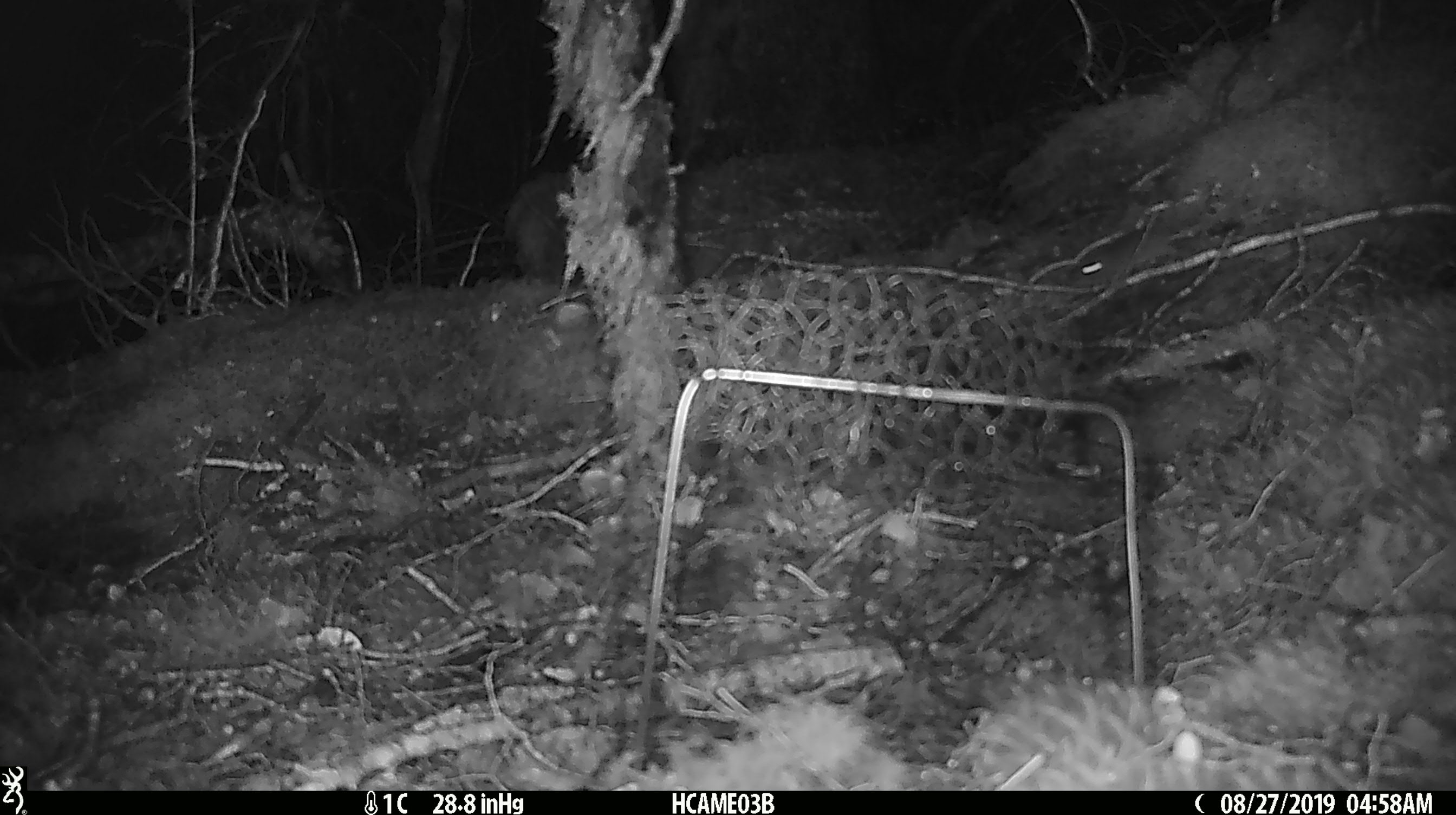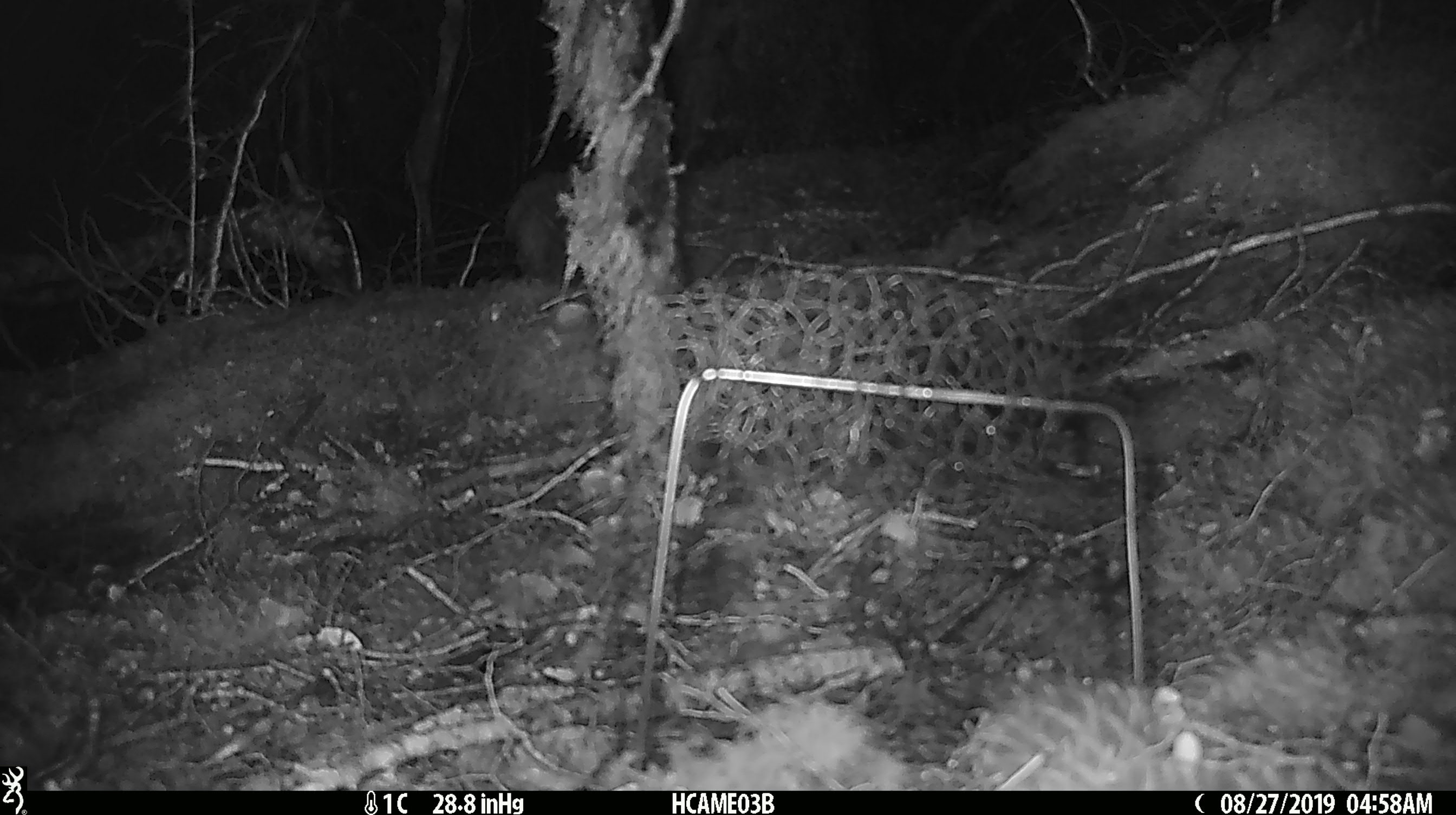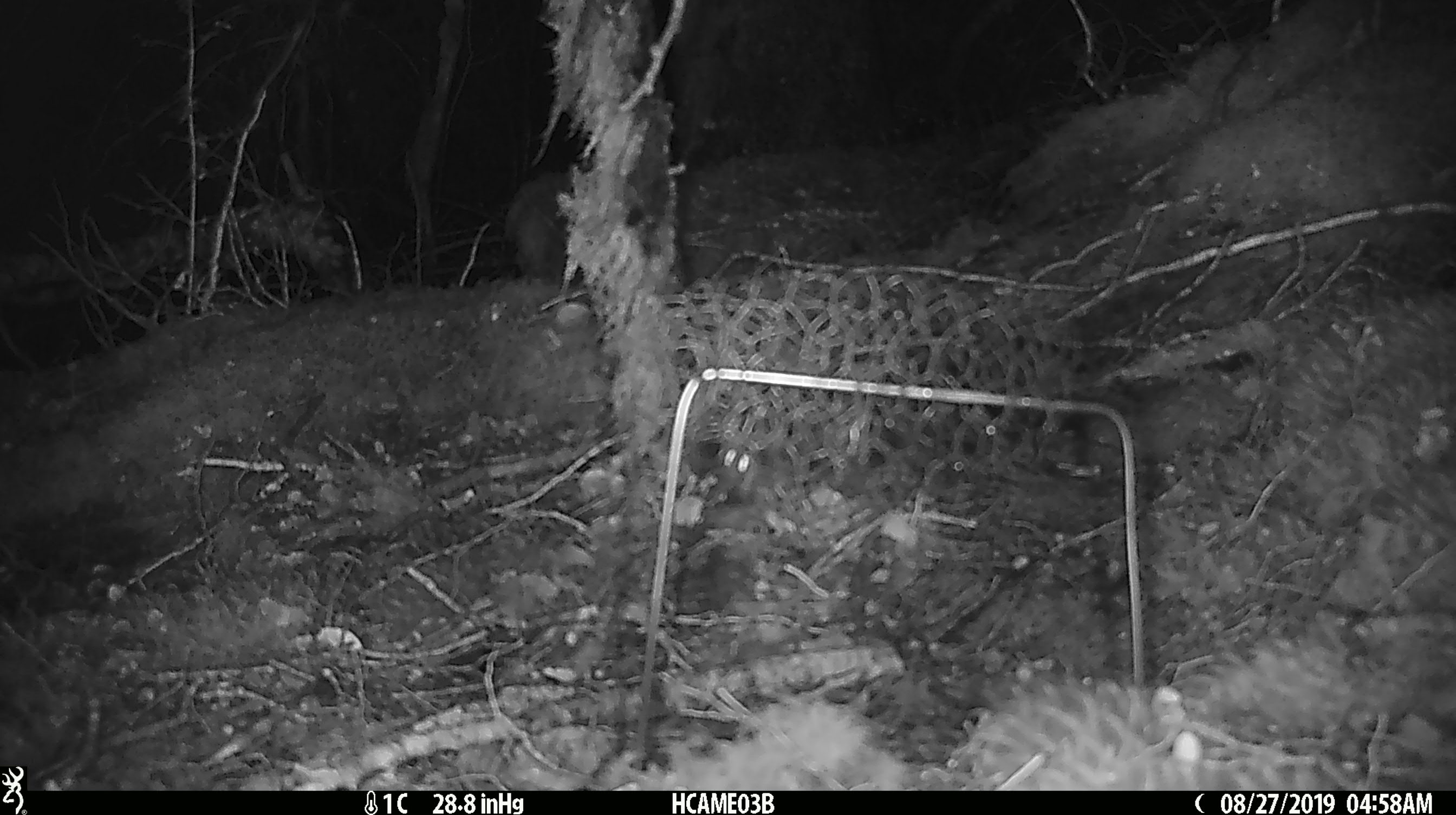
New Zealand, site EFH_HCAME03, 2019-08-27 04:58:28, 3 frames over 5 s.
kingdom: Animalia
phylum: Chordata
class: Mammalia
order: Rodentia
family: Muridae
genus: Mus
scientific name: Mus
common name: mouse